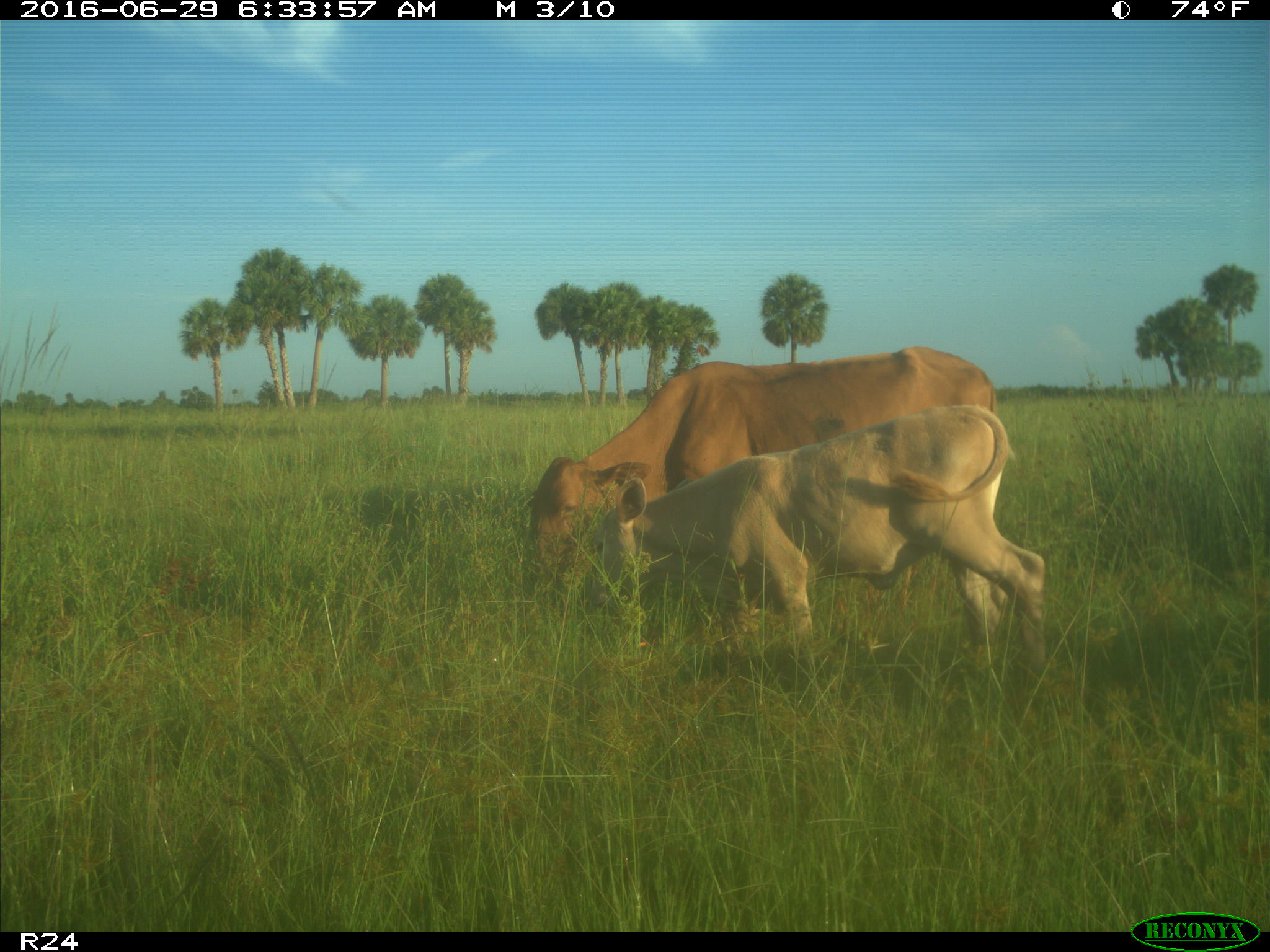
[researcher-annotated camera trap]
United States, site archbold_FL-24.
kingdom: Animalia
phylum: Chordata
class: Mammalia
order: Artiodactyla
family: Bovidae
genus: Bos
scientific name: Bos taurus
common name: domestic cow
Bos taurus (domestic cow).